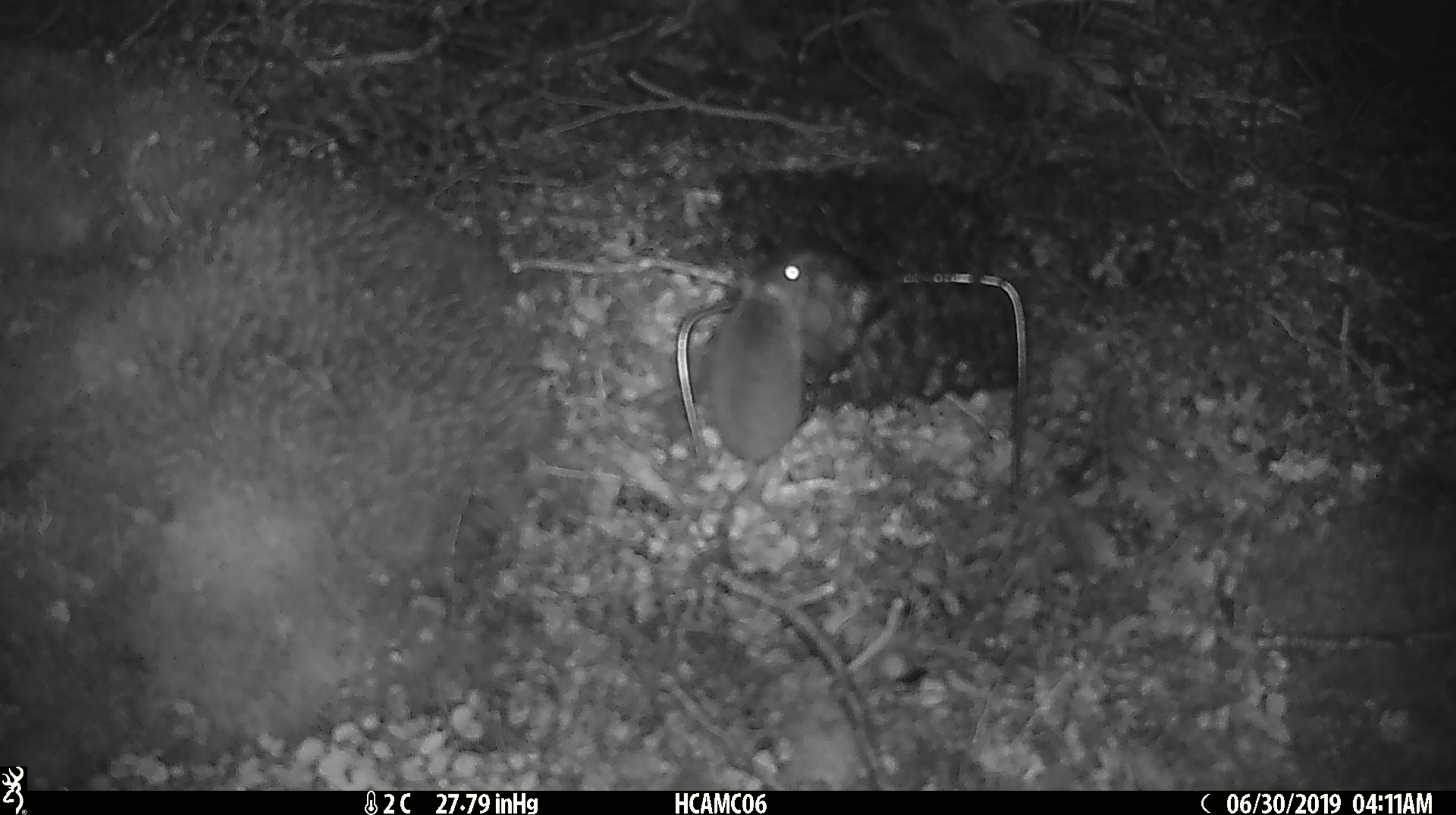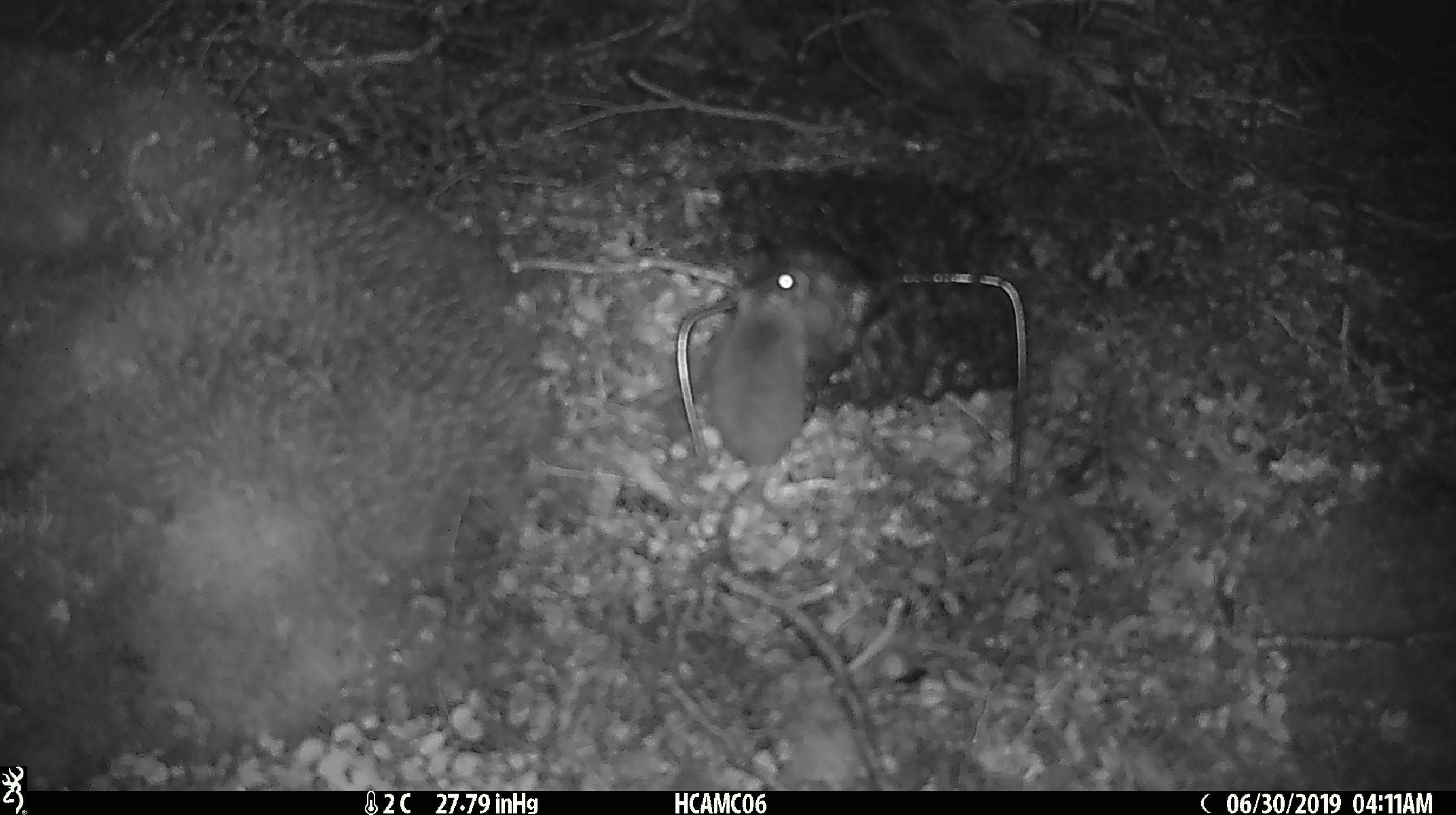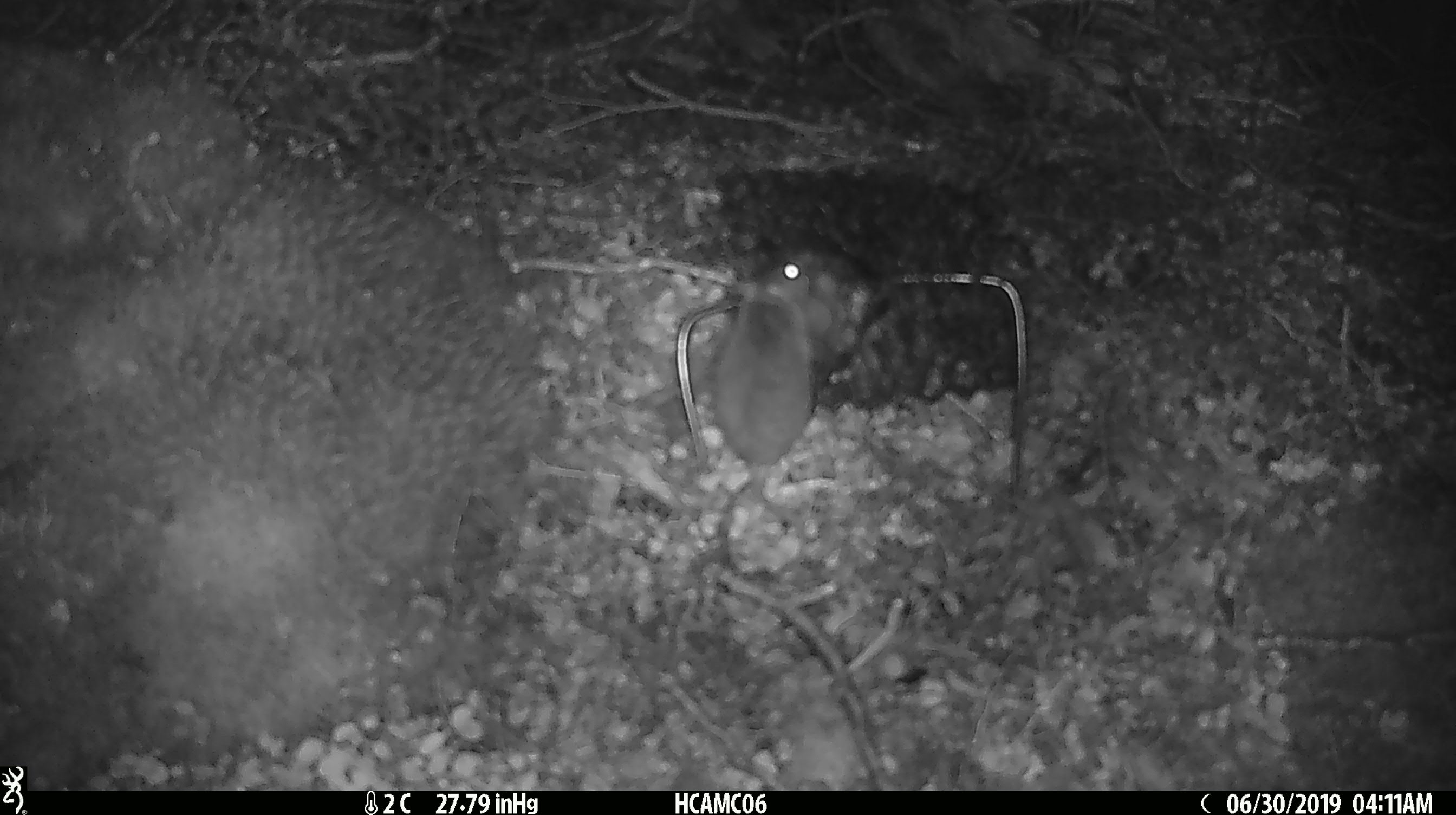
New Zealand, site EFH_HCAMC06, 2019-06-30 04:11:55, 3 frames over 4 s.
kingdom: Animalia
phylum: Chordata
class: Mammalia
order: Rodentia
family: Muridae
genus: Mus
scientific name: Mus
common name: mouse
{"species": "mouse (Mus)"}